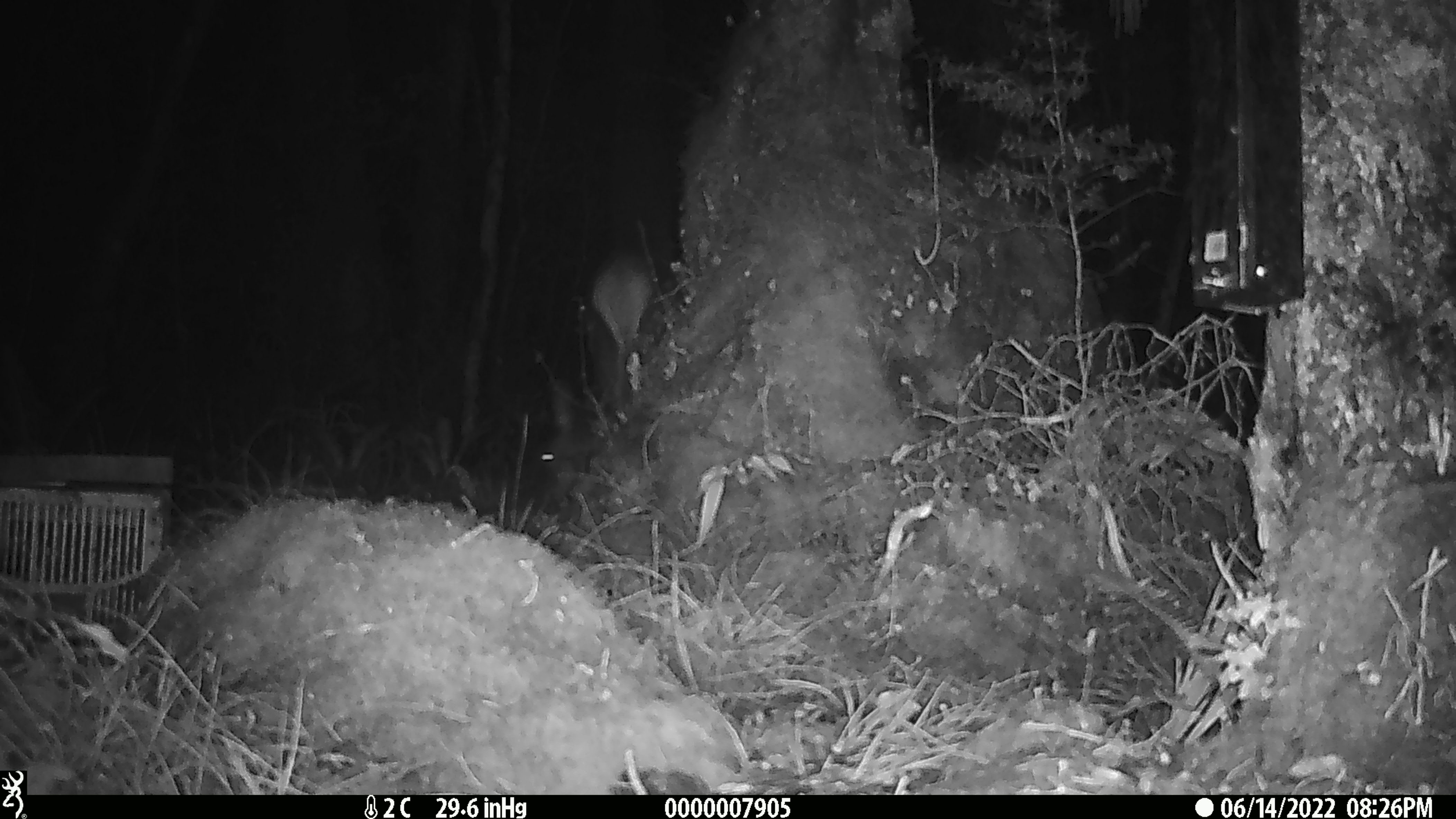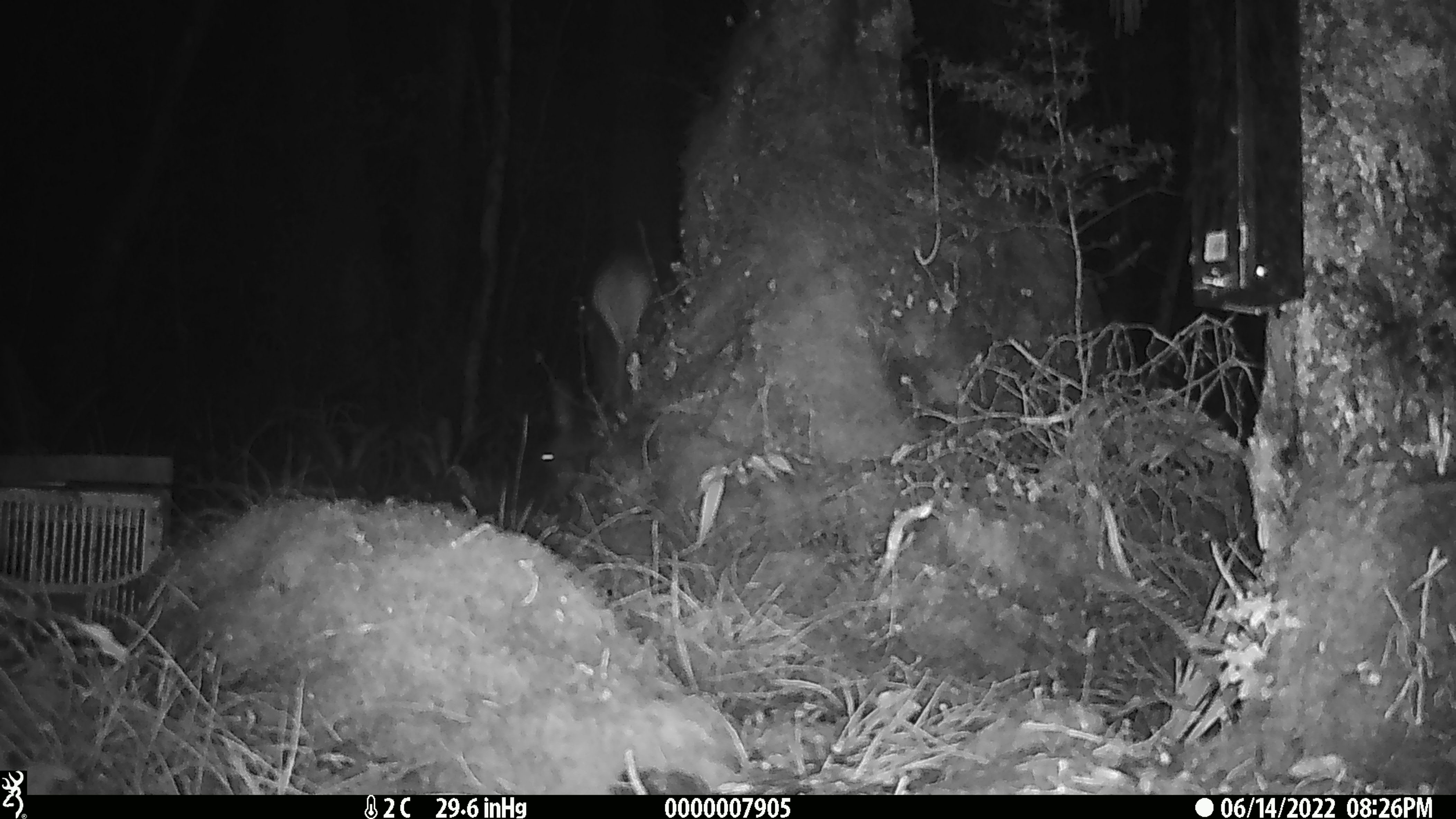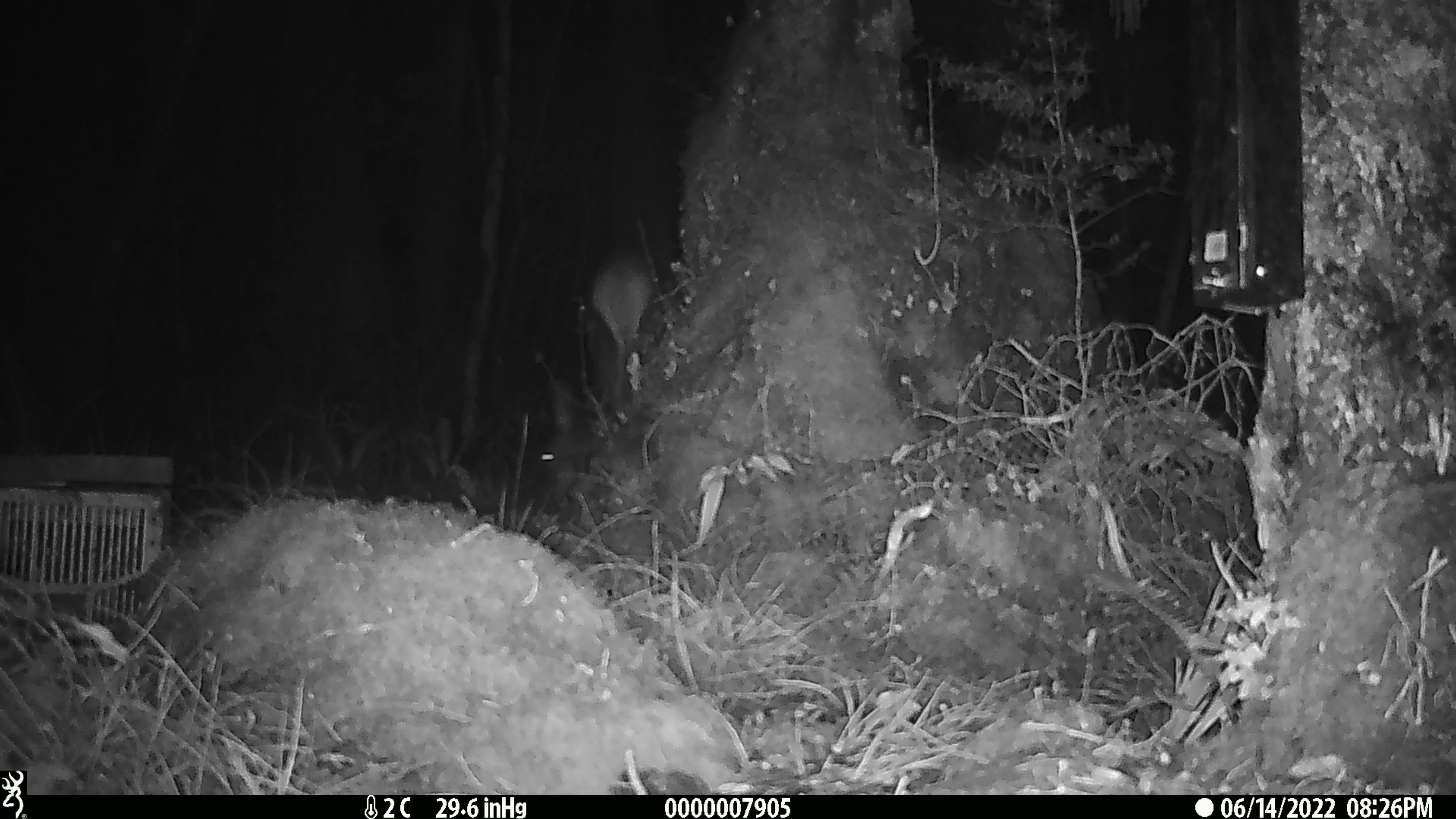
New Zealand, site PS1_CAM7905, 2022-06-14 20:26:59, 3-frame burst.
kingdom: Animalia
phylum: Chordata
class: Mammalia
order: Artiodactyla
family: Cervidae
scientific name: Cervidae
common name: deer